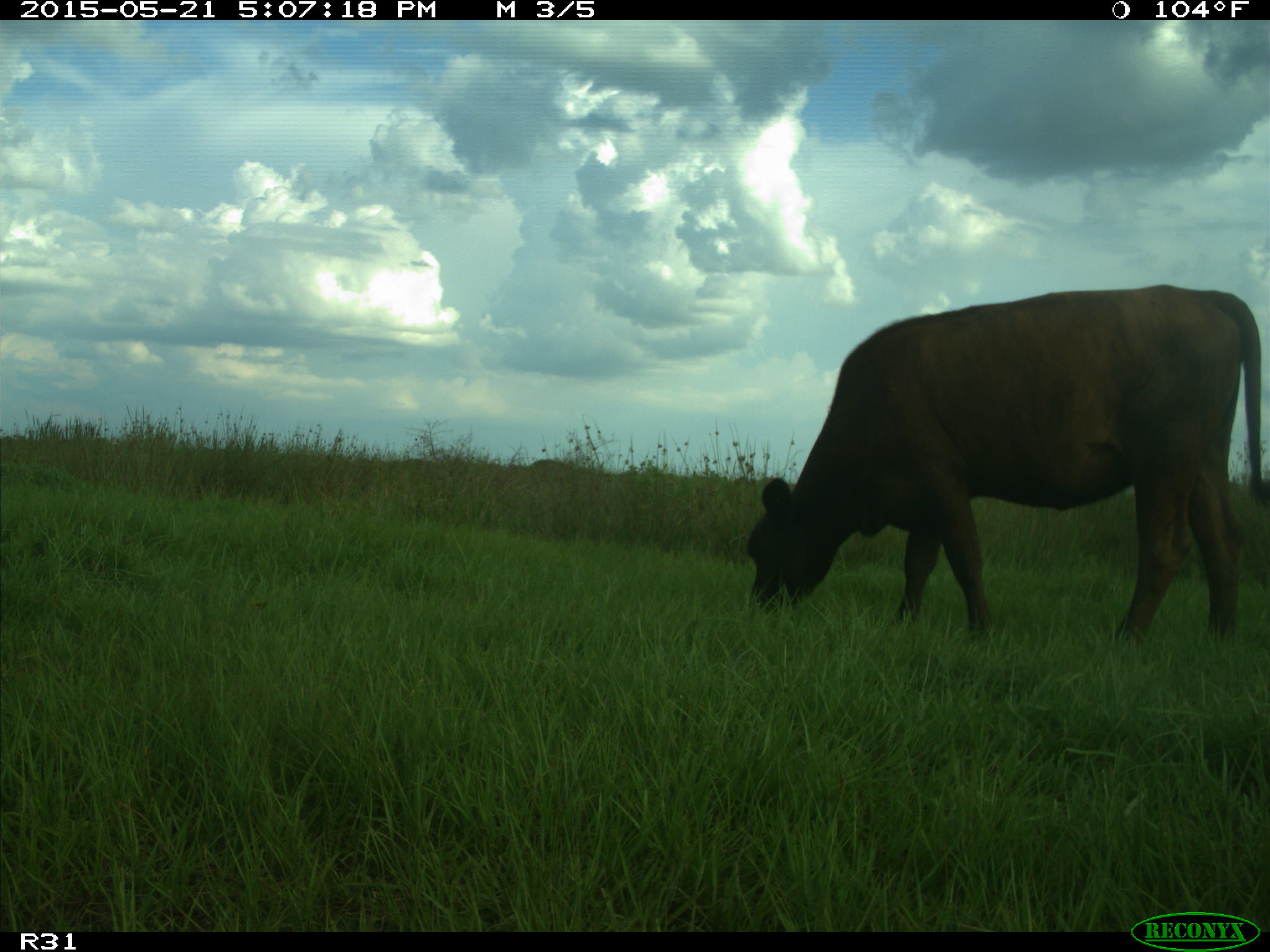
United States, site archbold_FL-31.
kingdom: Animalia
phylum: Chordata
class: Mammalia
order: Artiodactyla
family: Bovidae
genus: Bos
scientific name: Bos taurus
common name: domestic cow